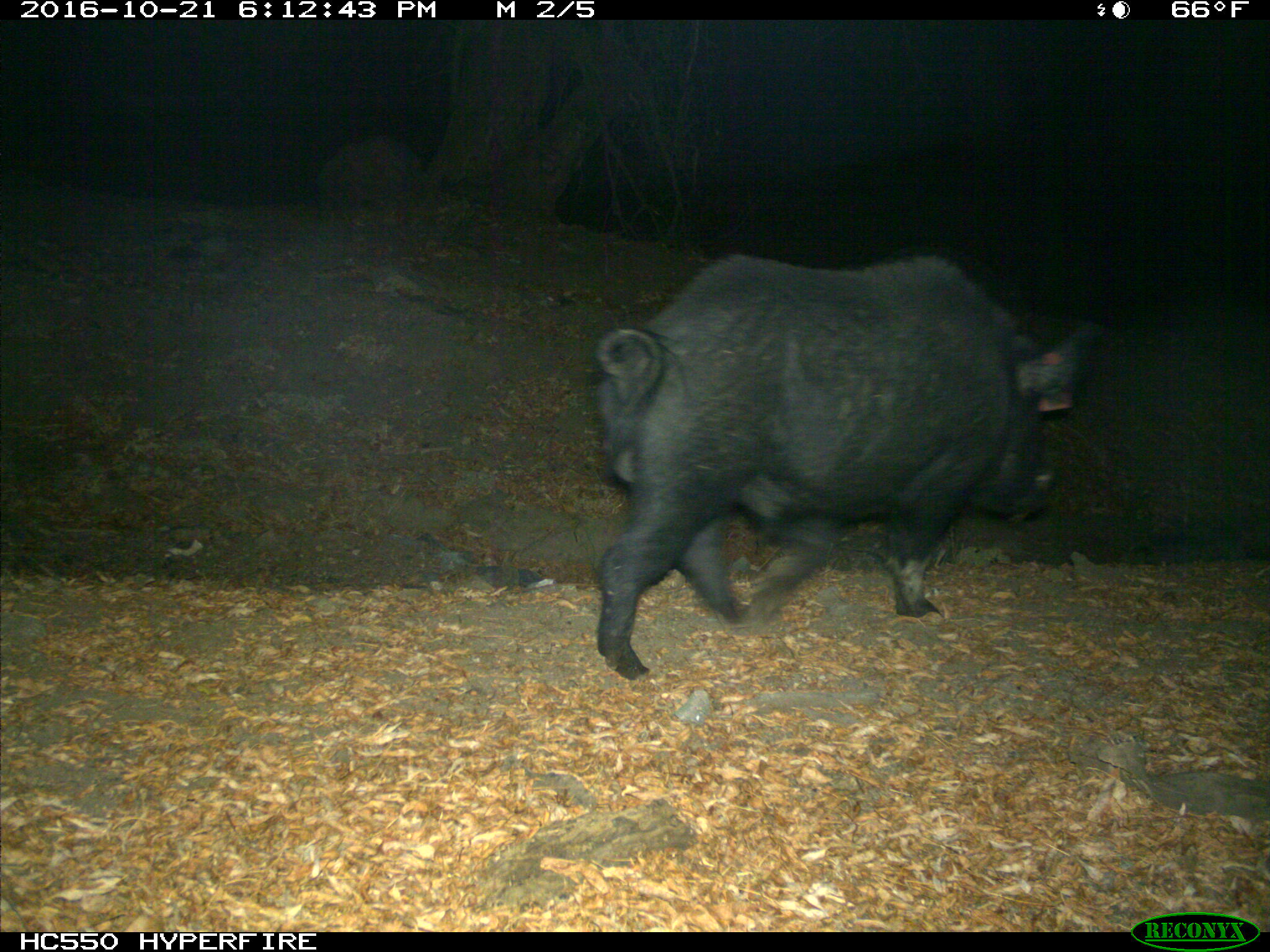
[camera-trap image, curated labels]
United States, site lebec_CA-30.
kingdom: Animalia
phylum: Chordata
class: Mammalia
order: Artiodactyla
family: Suidae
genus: Sus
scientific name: Sus scrofa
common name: wild boar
Sus scrofa (wild boar).